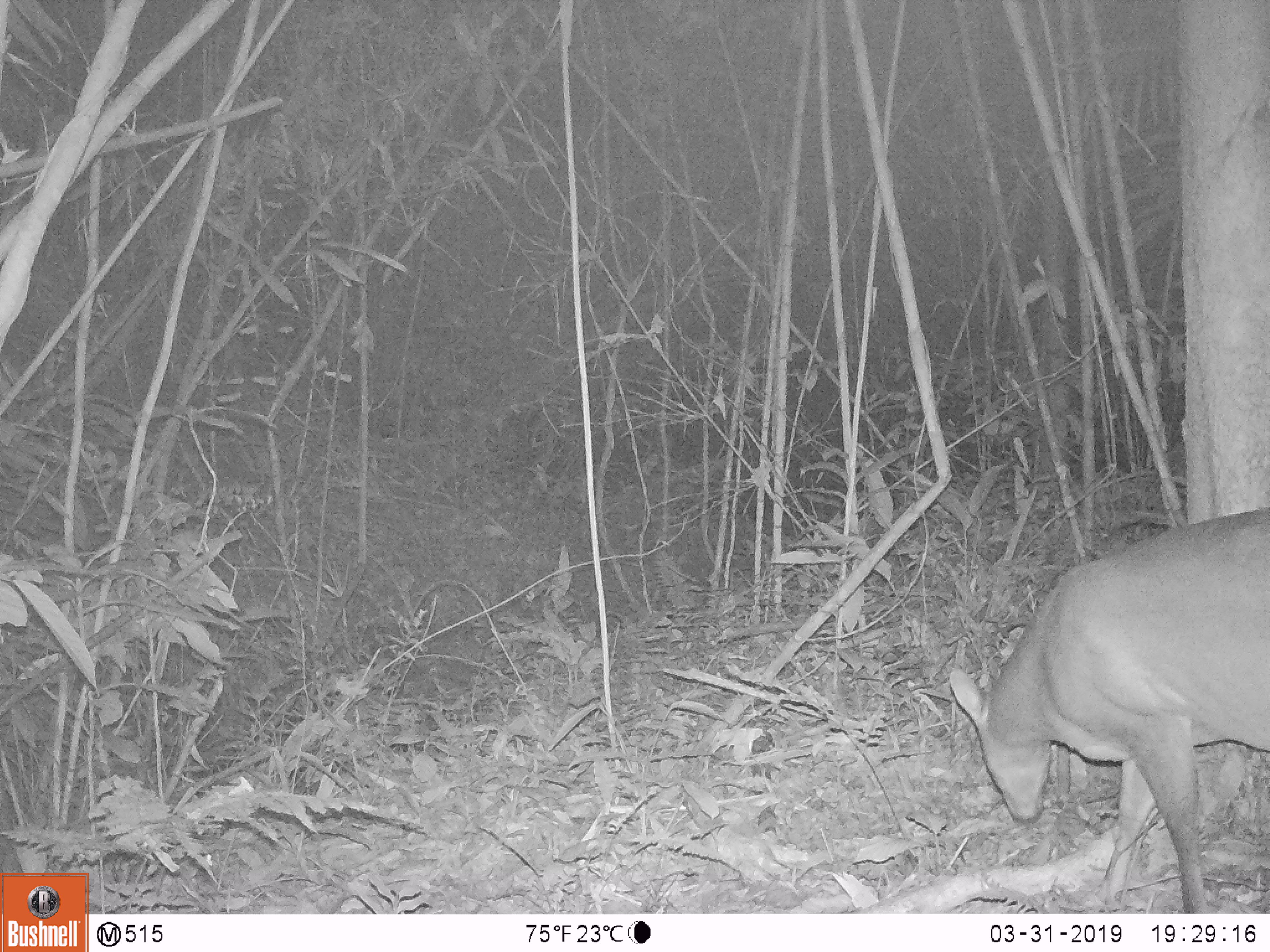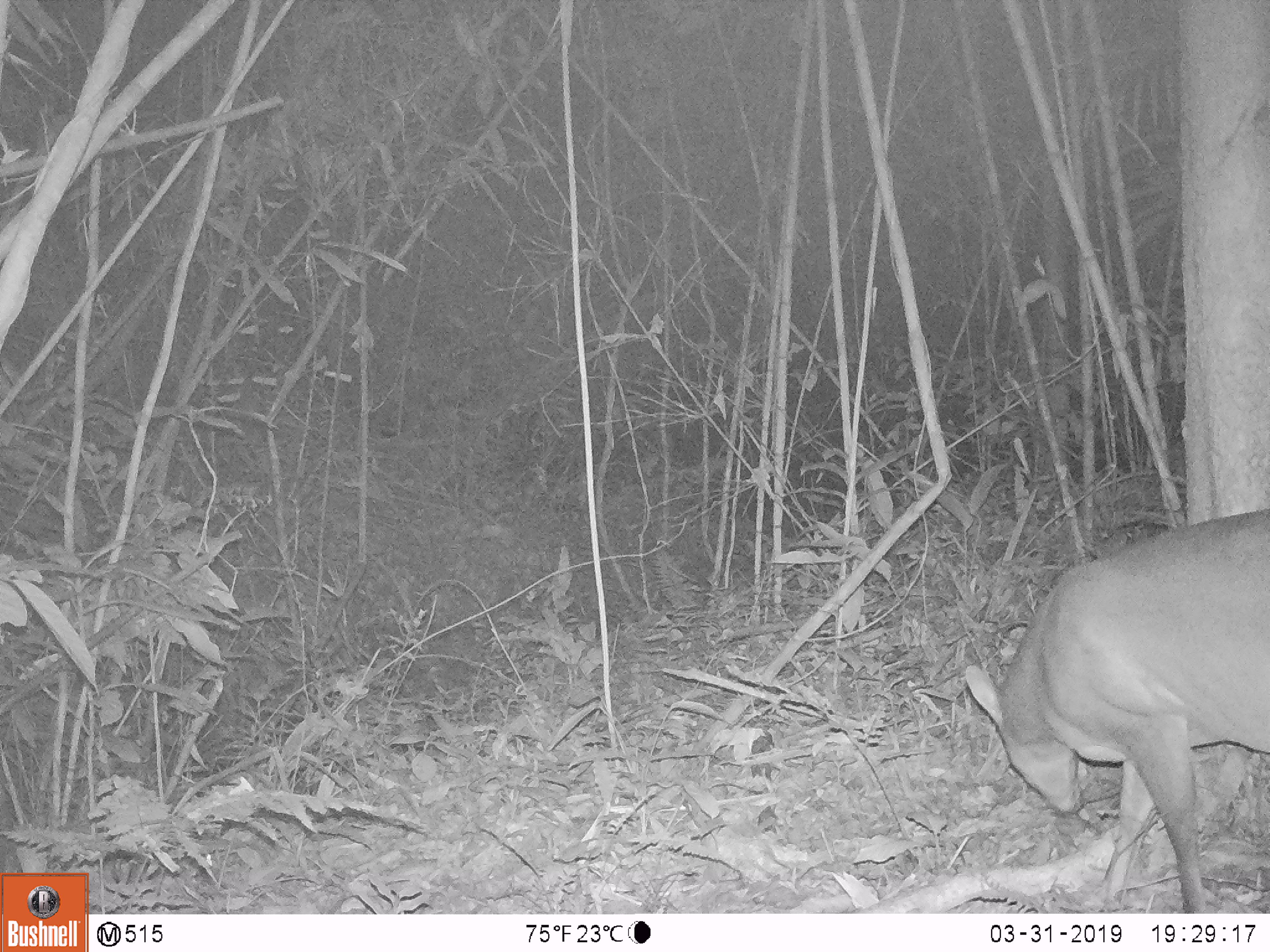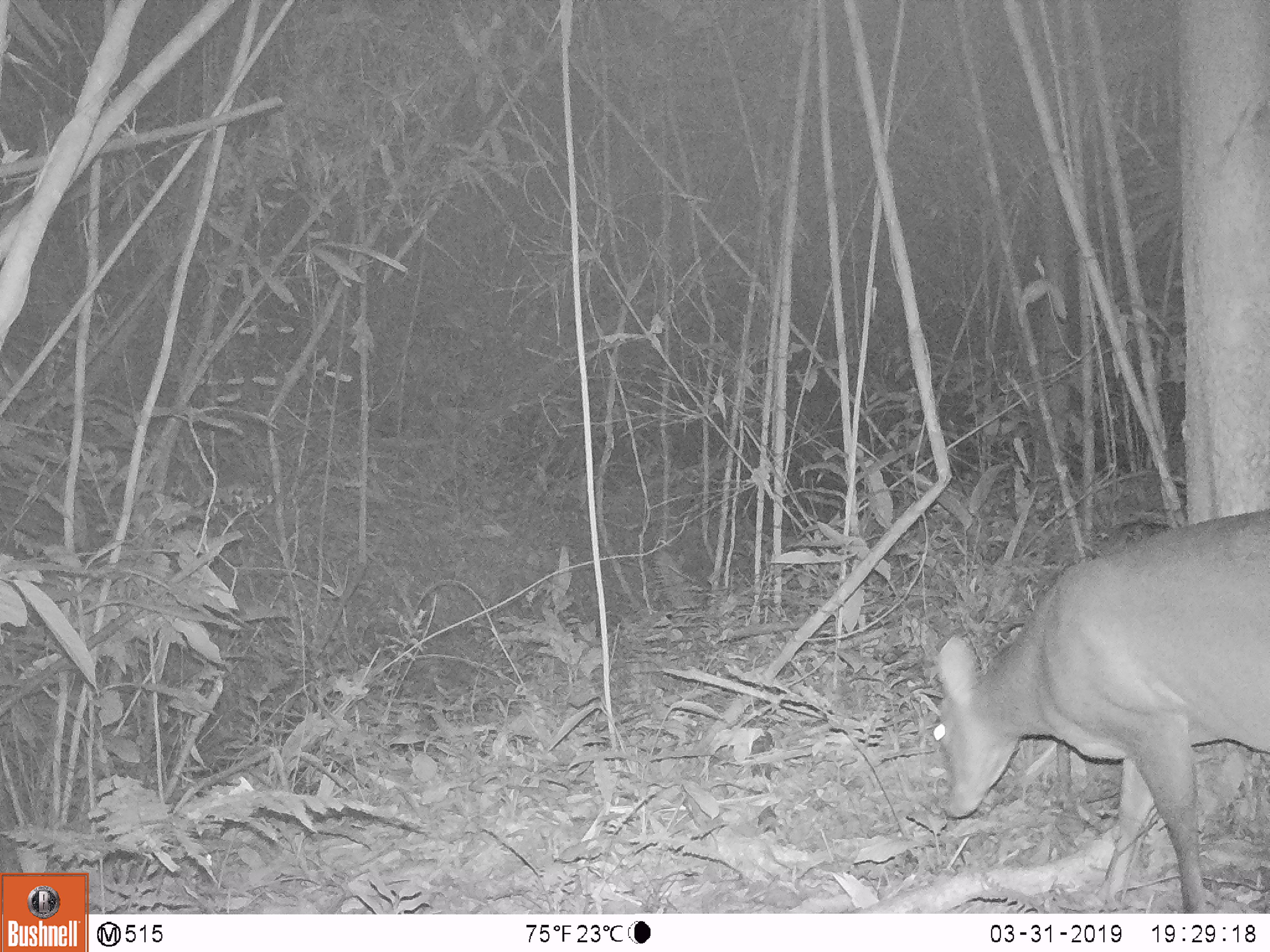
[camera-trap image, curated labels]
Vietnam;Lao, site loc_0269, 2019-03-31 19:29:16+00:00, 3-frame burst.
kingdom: Animalia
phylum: Chordata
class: Mammalia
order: Artiodactyla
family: Cervidae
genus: Muntiacus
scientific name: Muntiacus vuquangensis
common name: large-antlered muntjac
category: large antlered muntjac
Large antlered muntjac (large-antlered muntjac) (Muntiacus vuquangensis). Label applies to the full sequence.